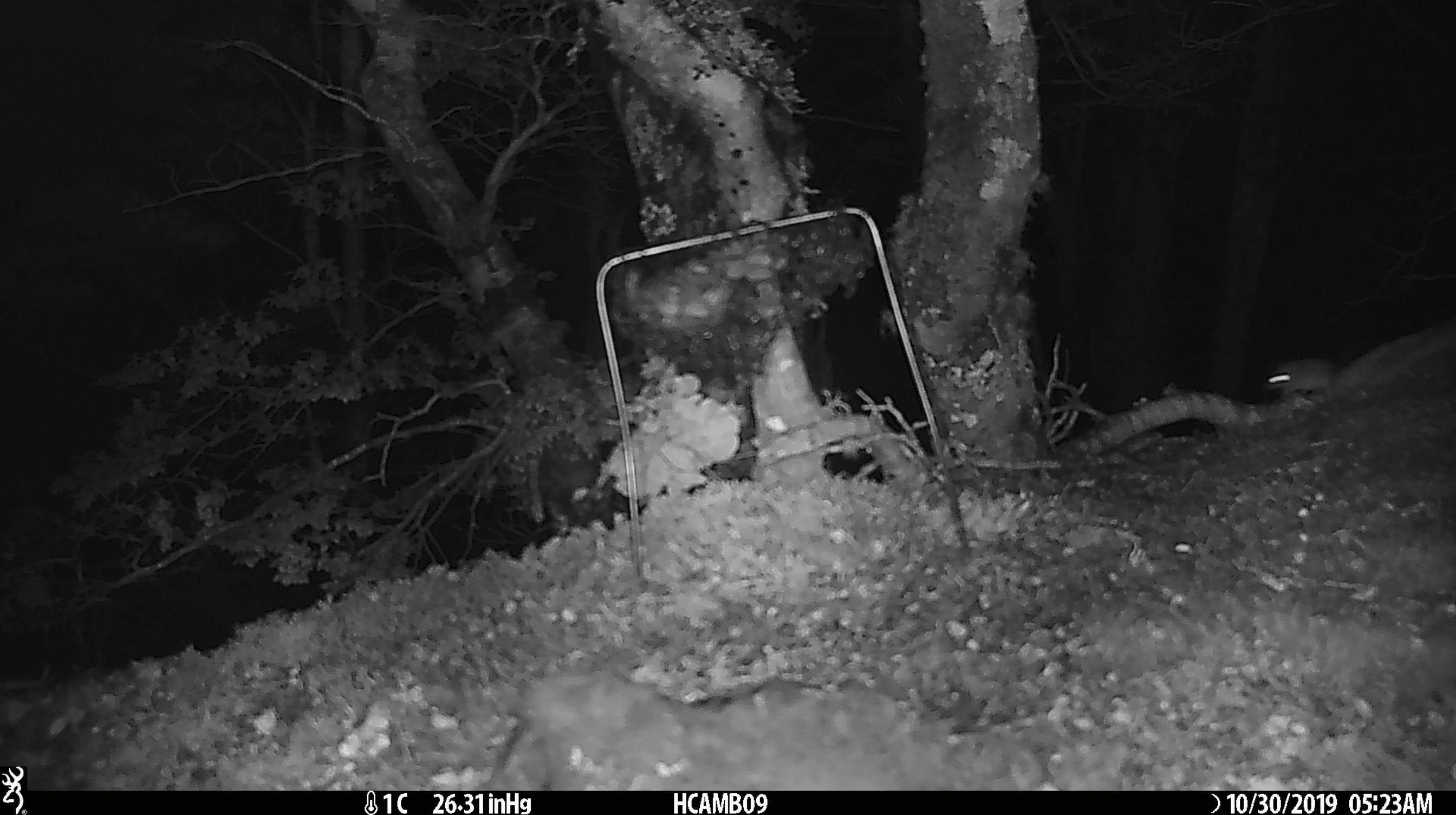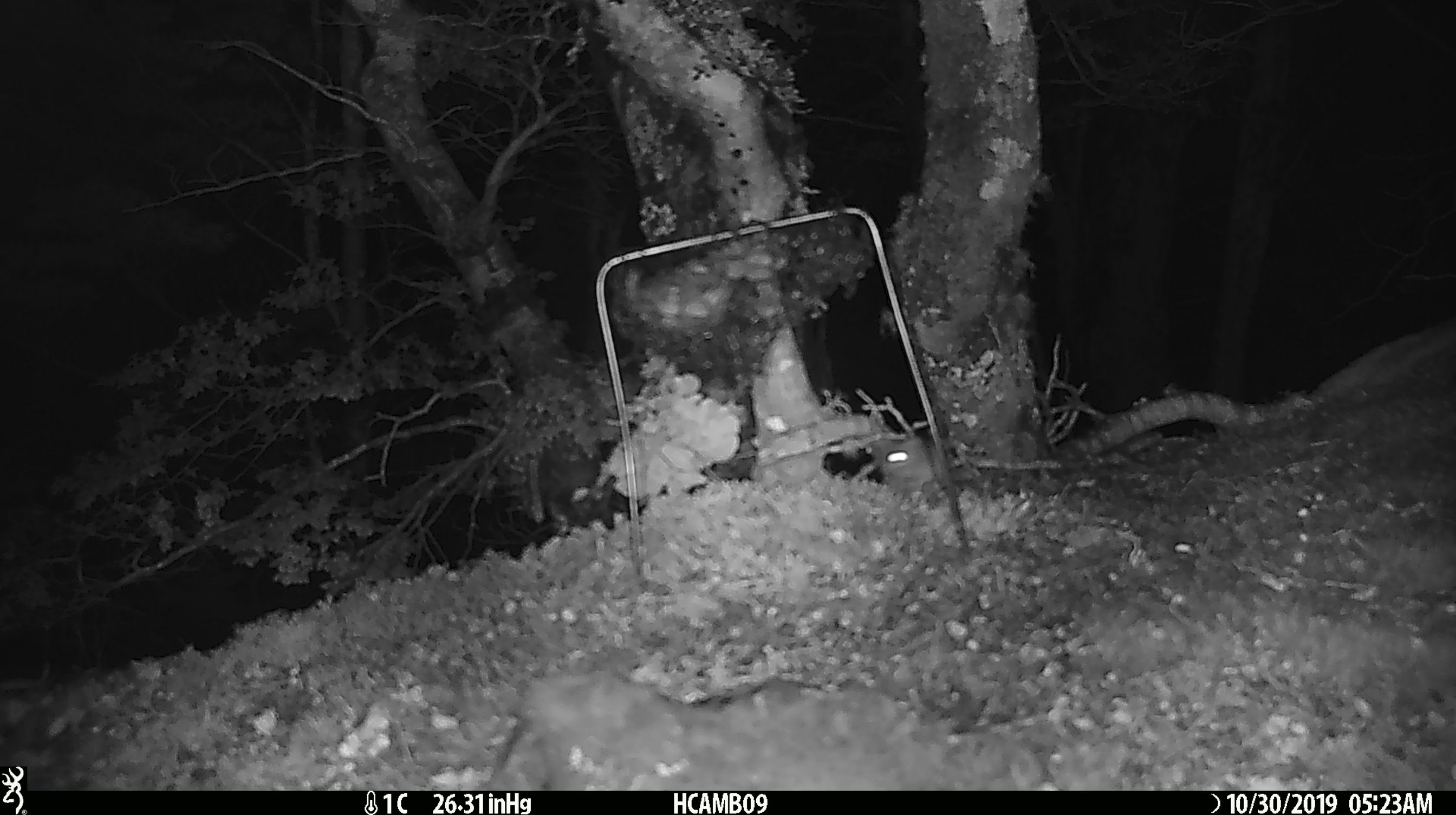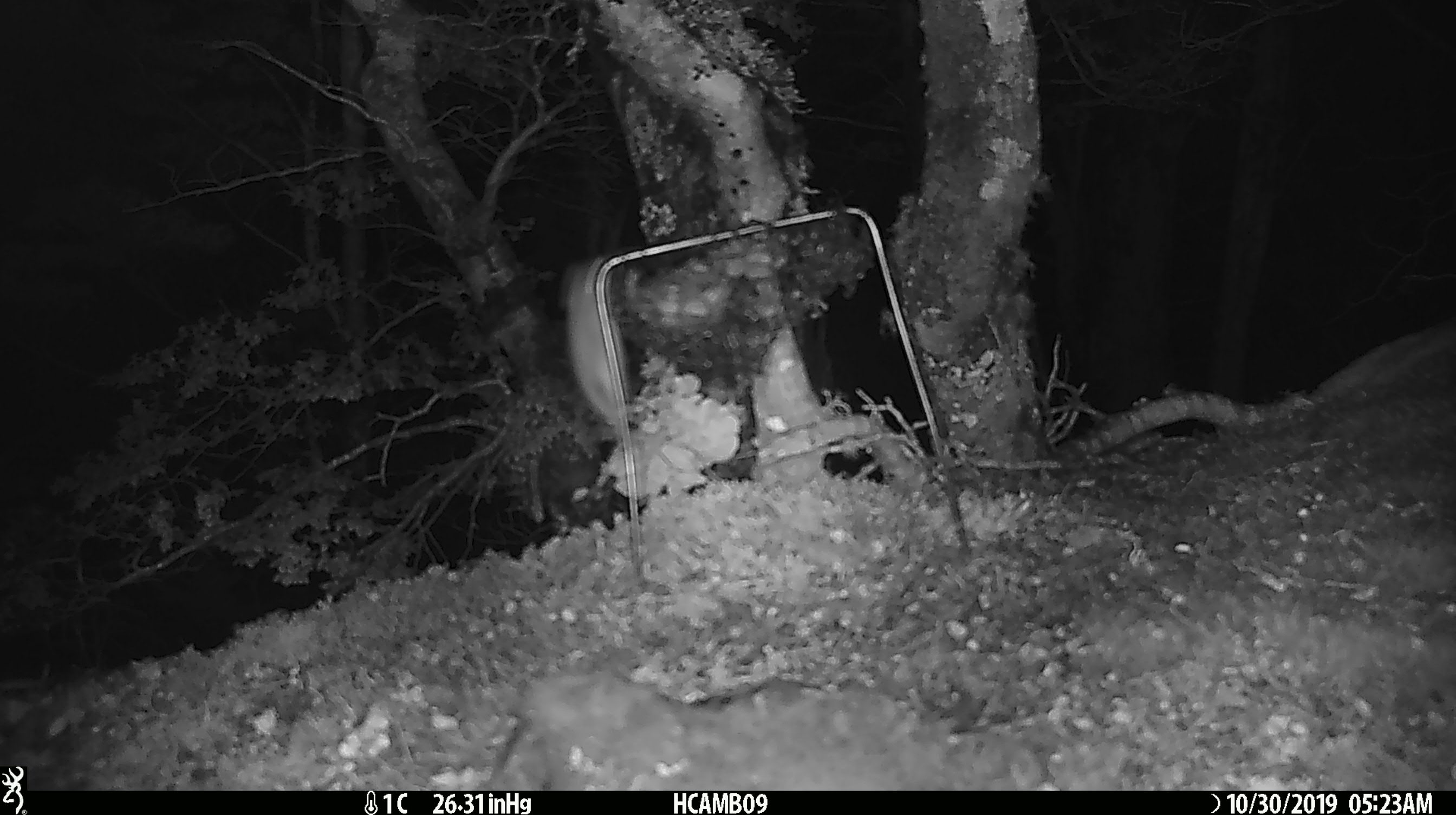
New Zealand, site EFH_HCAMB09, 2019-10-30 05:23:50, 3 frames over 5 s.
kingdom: Animalia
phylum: Chordata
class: Mammalia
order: Rodentia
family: Muridae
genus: Mus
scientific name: Mus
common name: mouse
Mouse (Mus).